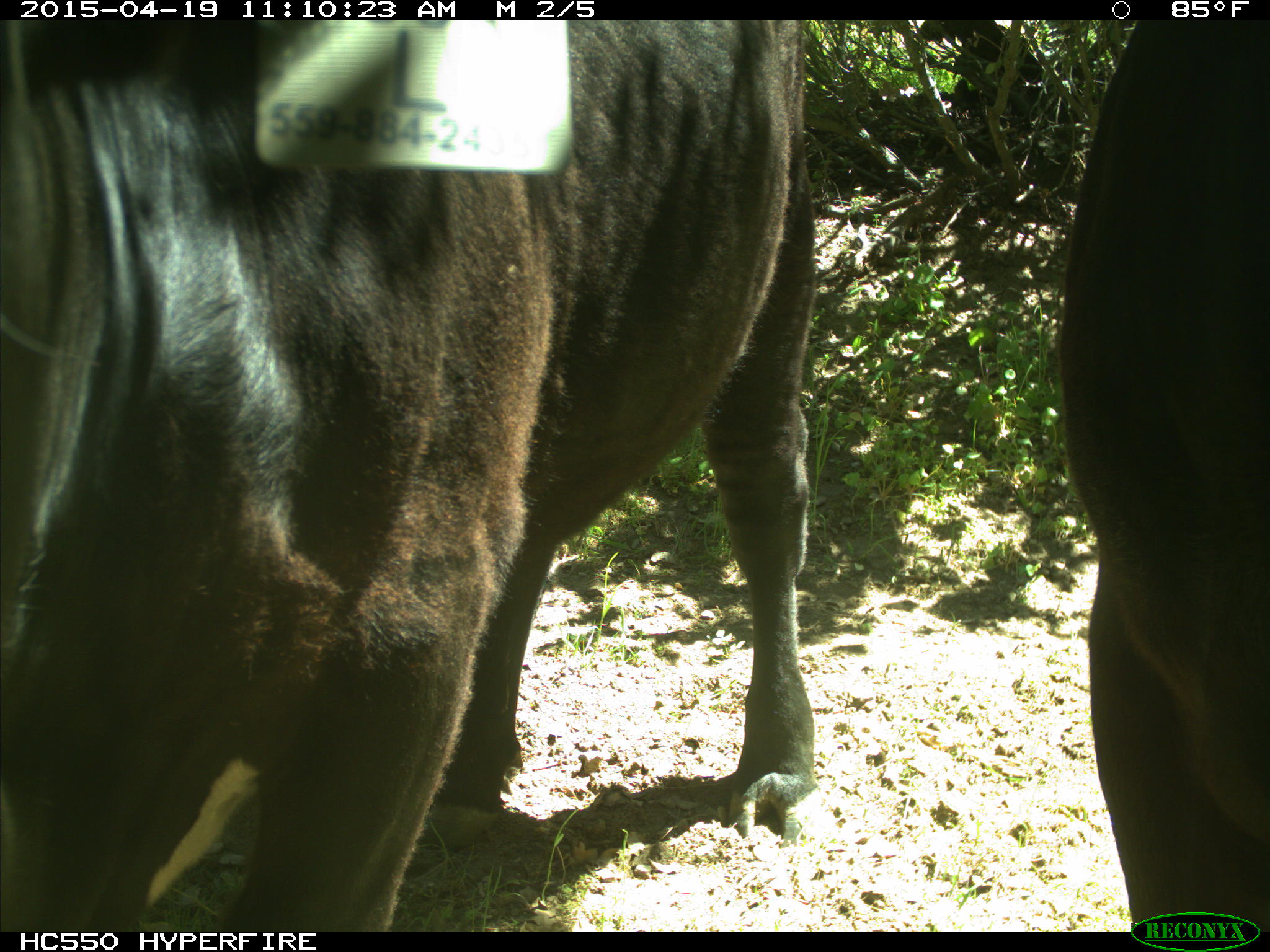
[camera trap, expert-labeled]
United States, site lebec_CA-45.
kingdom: Animalia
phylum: Chordata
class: Mammalia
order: Artiodactyla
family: Bovidae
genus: Bos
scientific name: Bos taurus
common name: domestic cow